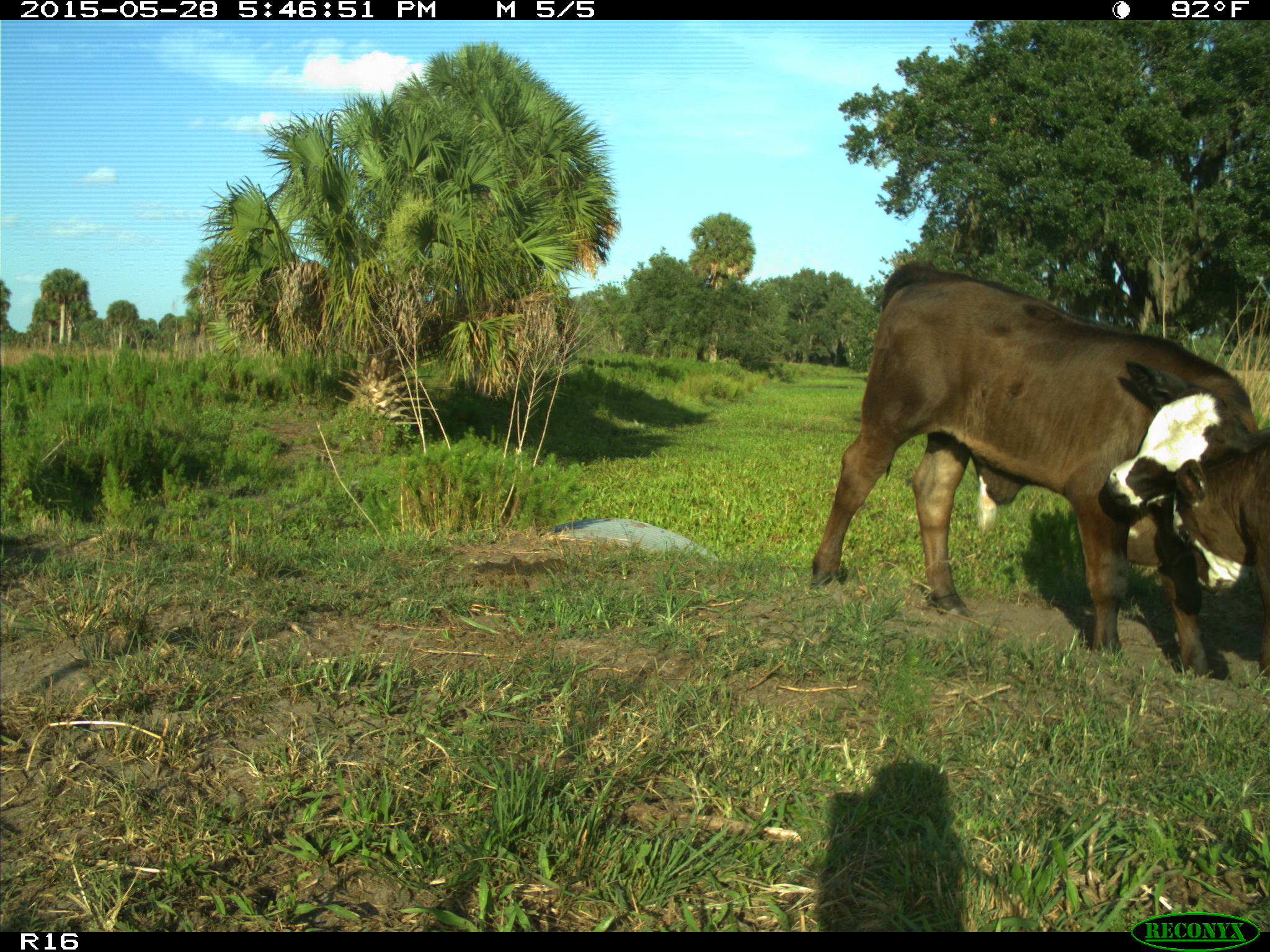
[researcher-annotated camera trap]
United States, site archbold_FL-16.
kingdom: Animalia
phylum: Chordata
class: Mammalia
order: Artiodactyla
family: Bovidae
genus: Bos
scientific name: Bos taurus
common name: domestic cow